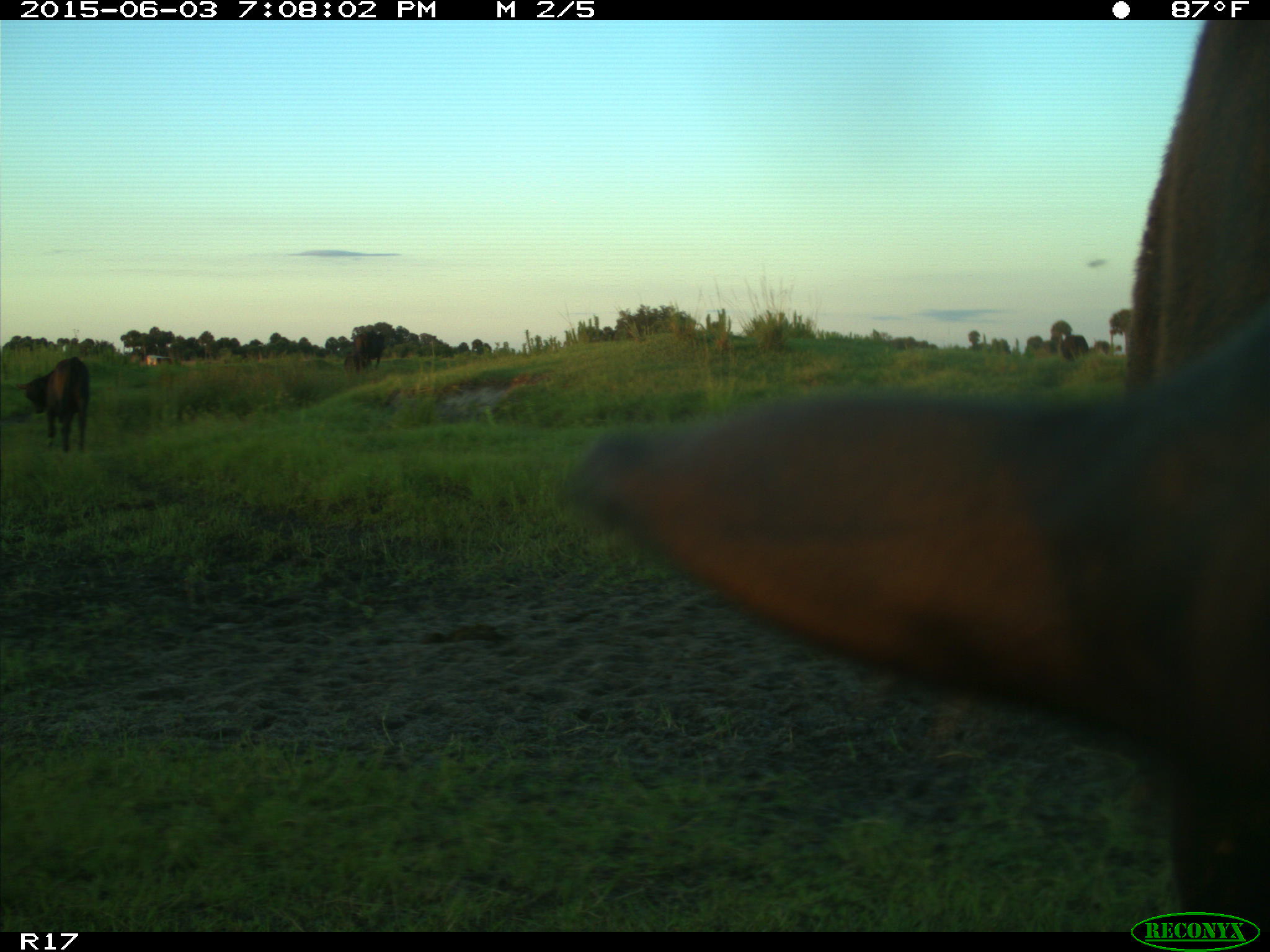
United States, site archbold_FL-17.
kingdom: Animalia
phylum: Chordata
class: Mammalia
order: Artiodactyla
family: Bovidae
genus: Bos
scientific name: Bos taurus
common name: domestic cow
Bos taurus (domestic cow).